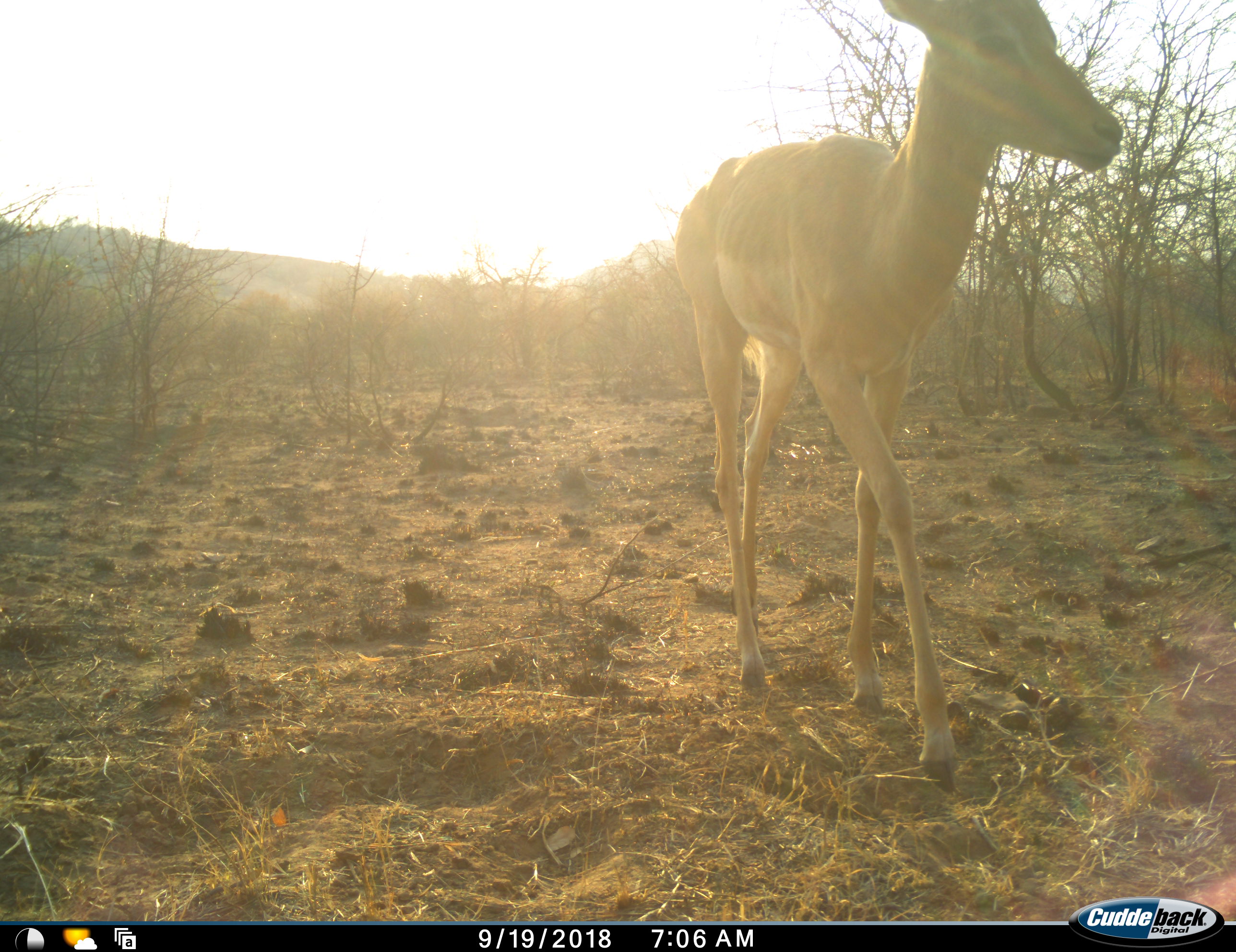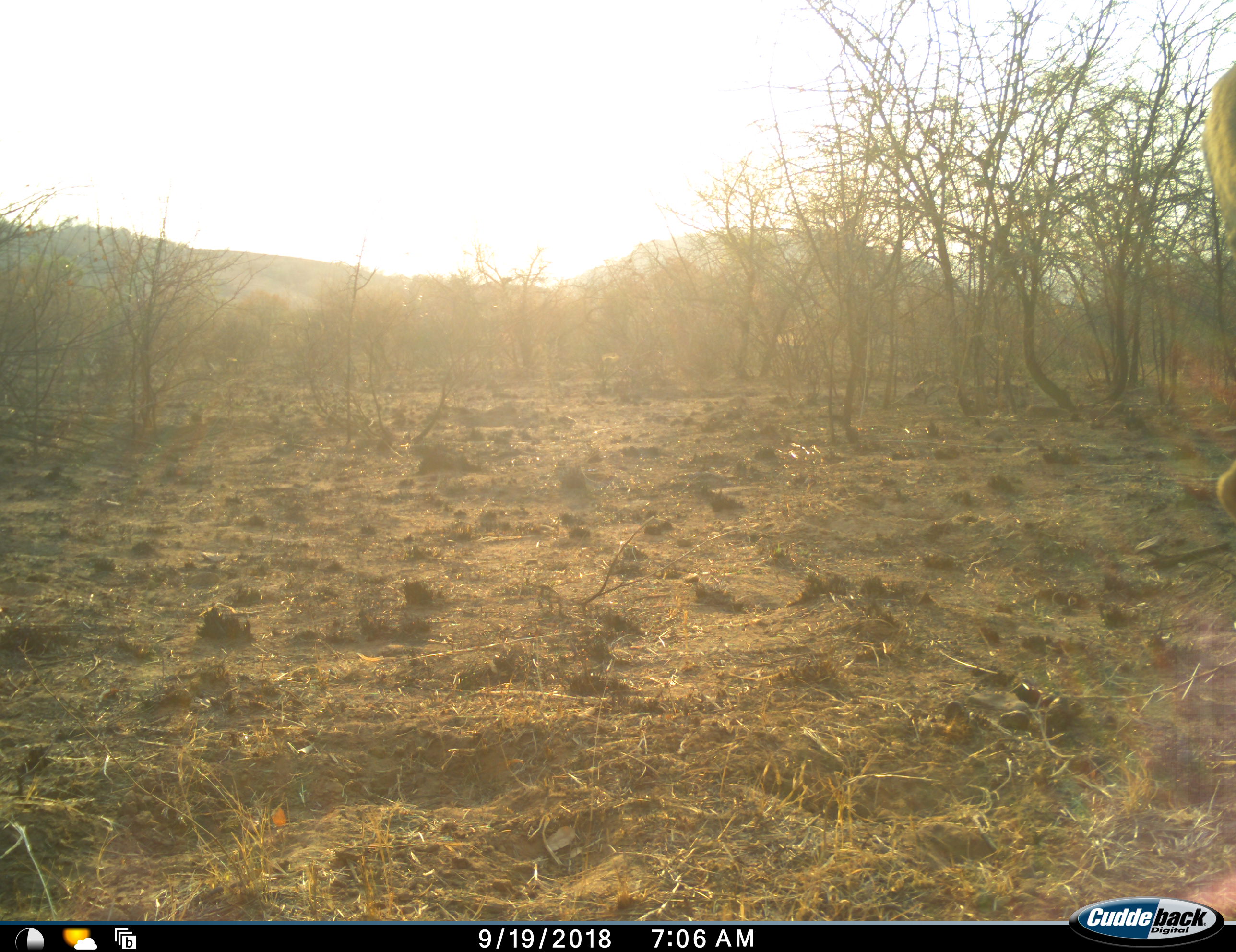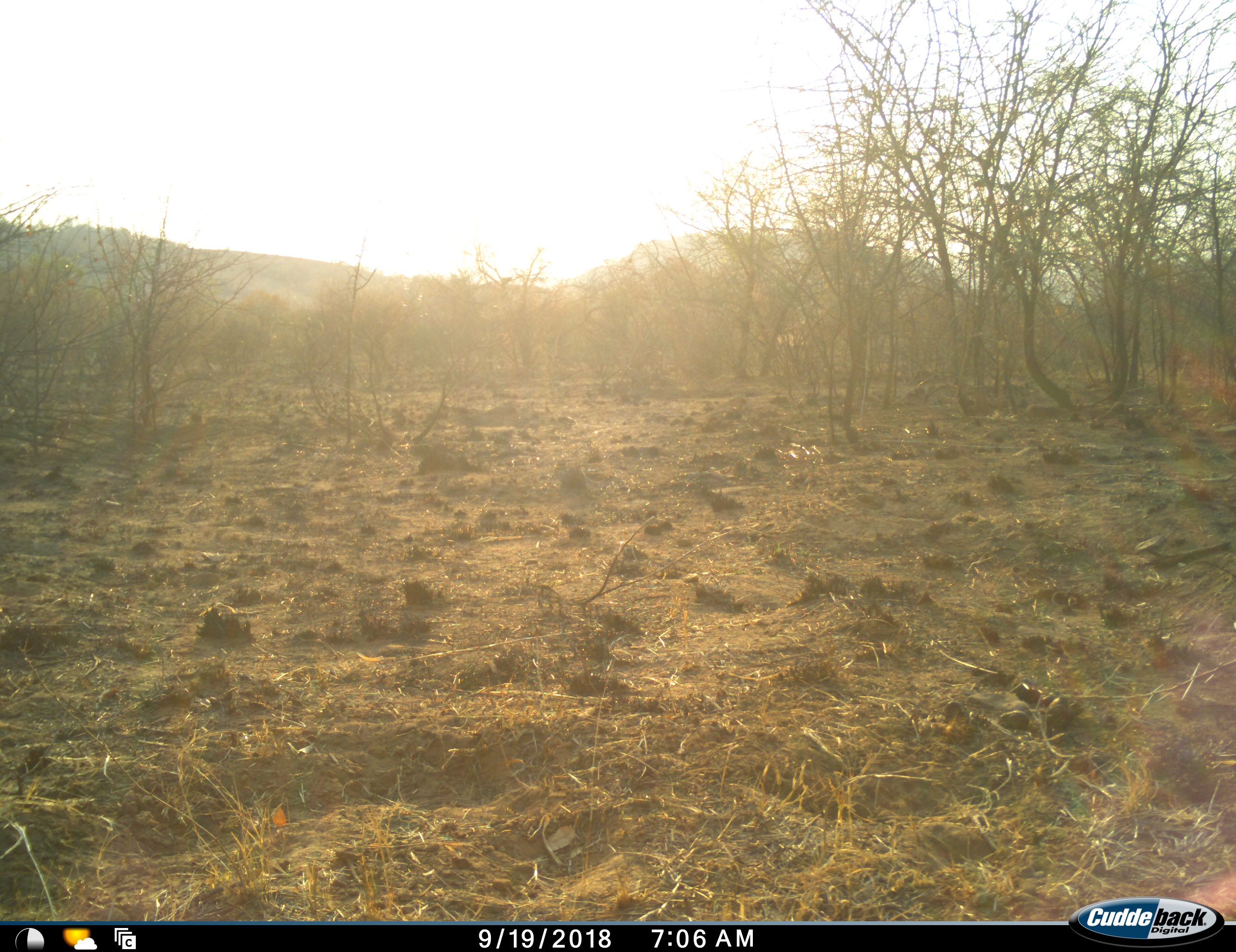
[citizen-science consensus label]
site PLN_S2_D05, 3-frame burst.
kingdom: Animalia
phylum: Chordata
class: Mammalia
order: Artiodactyla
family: Bovidae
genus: Aepyceros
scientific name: Aepyceros melampus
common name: impala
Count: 1.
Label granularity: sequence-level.